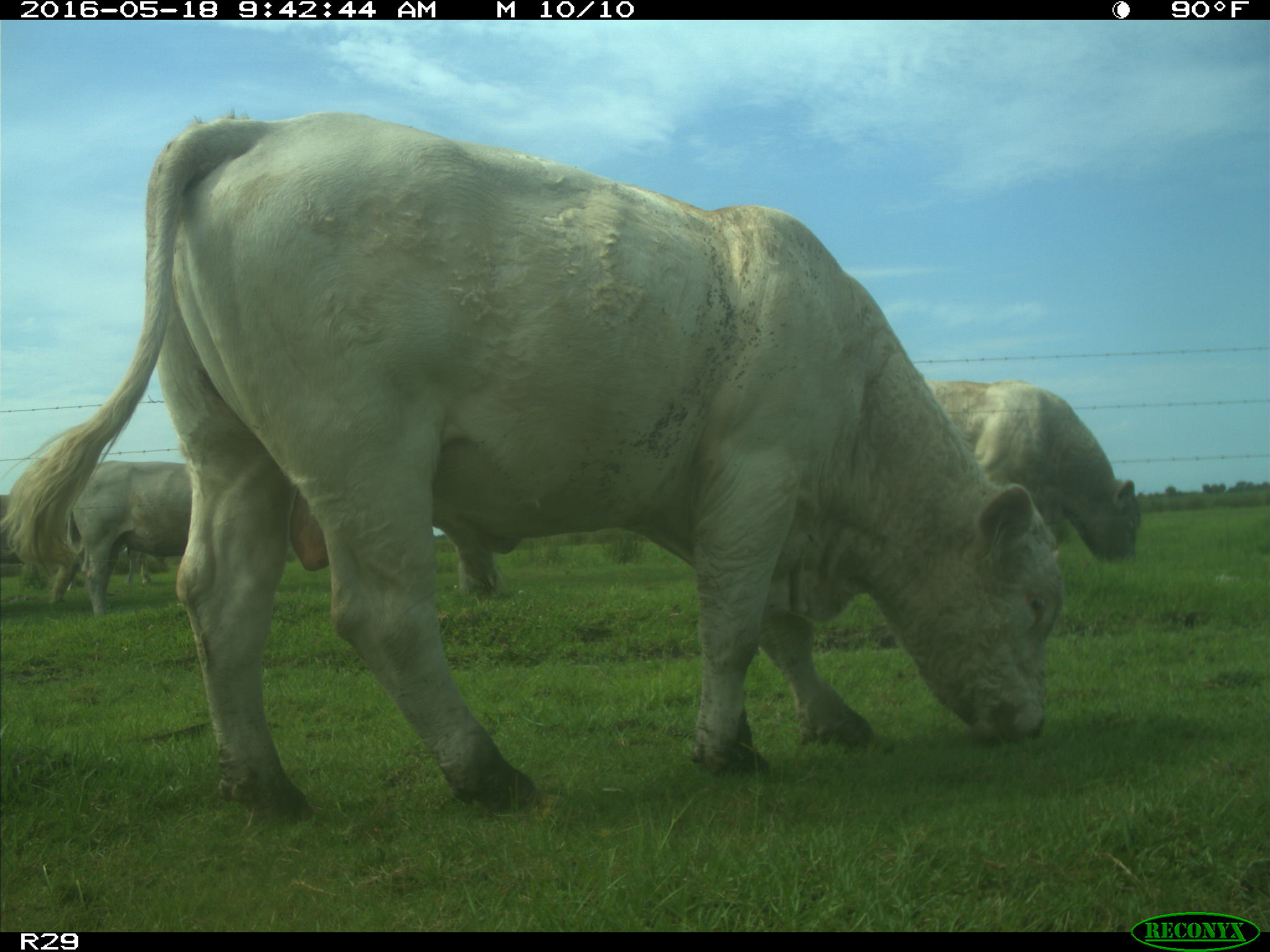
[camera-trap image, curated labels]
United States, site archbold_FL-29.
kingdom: Animalia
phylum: Chordata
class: Mammalia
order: Artiodactyla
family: Bovidae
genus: Bos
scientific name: Bos taurus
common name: domestic cow